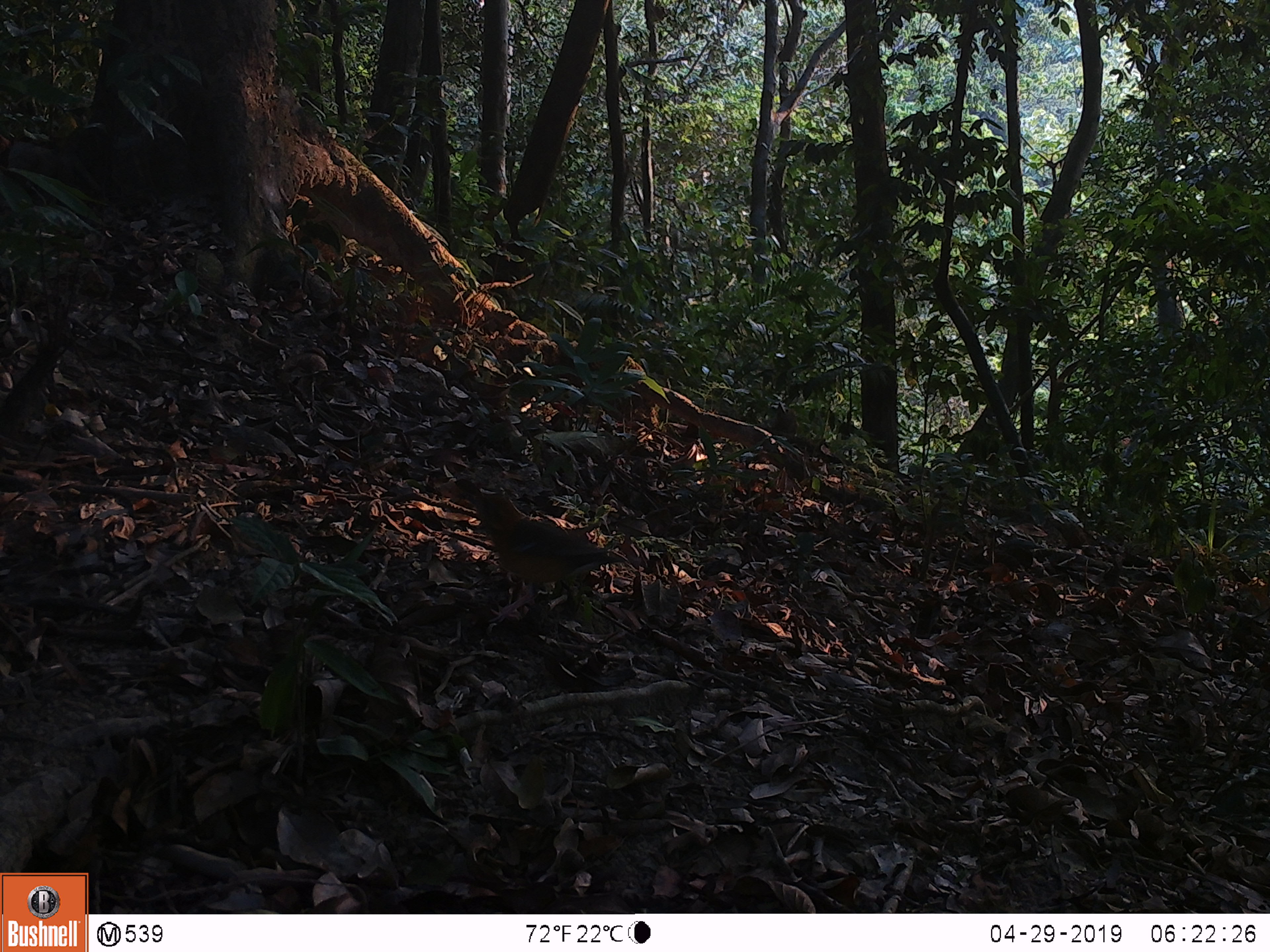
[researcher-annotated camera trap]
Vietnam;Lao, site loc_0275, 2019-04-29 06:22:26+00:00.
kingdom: Animalia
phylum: Chordata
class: Aves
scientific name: Aves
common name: bird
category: unidentified bird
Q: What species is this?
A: Unidentified bird (bird) (Aves).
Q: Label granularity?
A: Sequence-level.